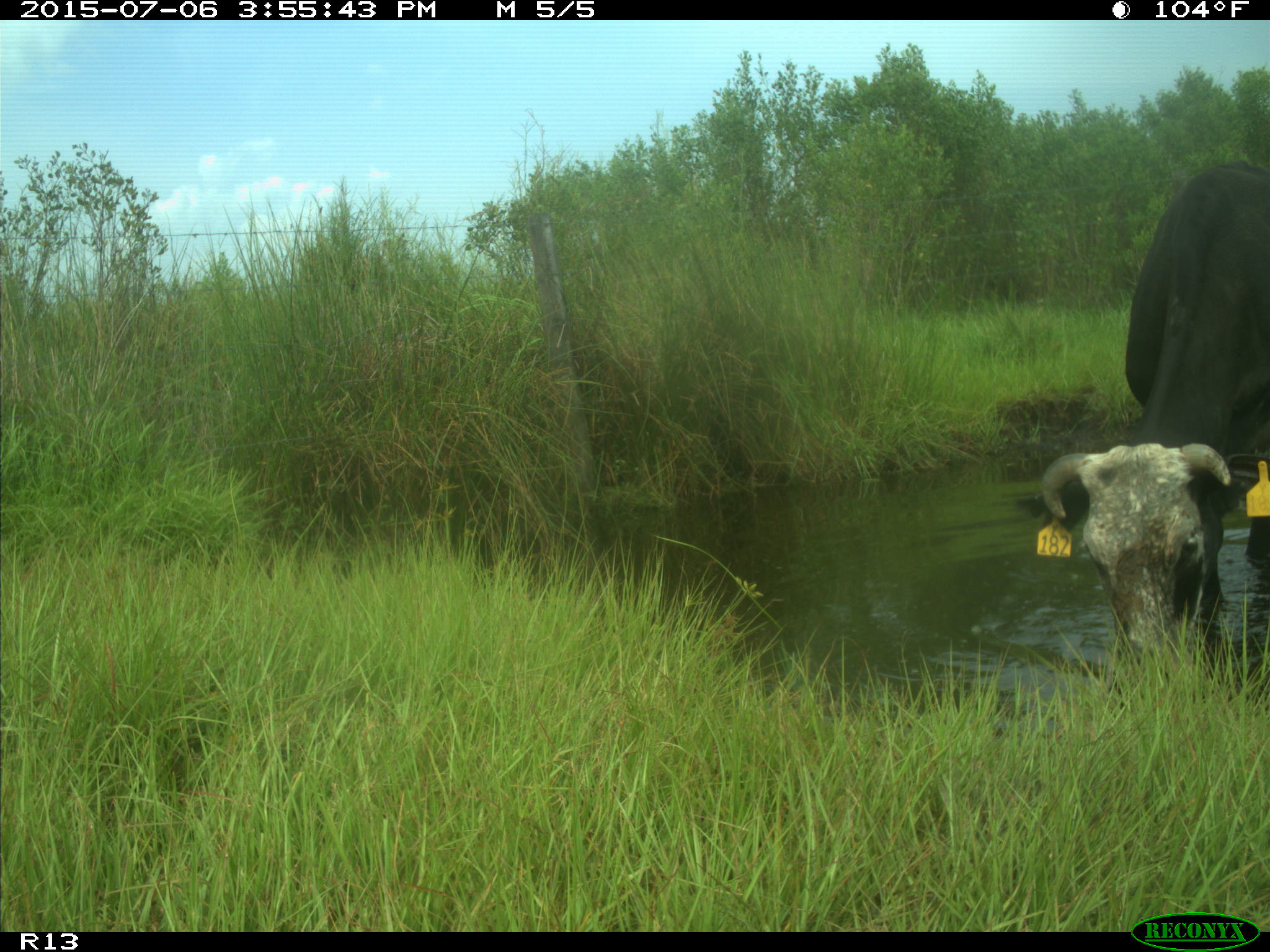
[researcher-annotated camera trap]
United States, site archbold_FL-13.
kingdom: Animalia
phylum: Chordata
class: Mammalia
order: Artiodactyla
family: Bovidae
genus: Bos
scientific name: Bos taurus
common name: domestic cow